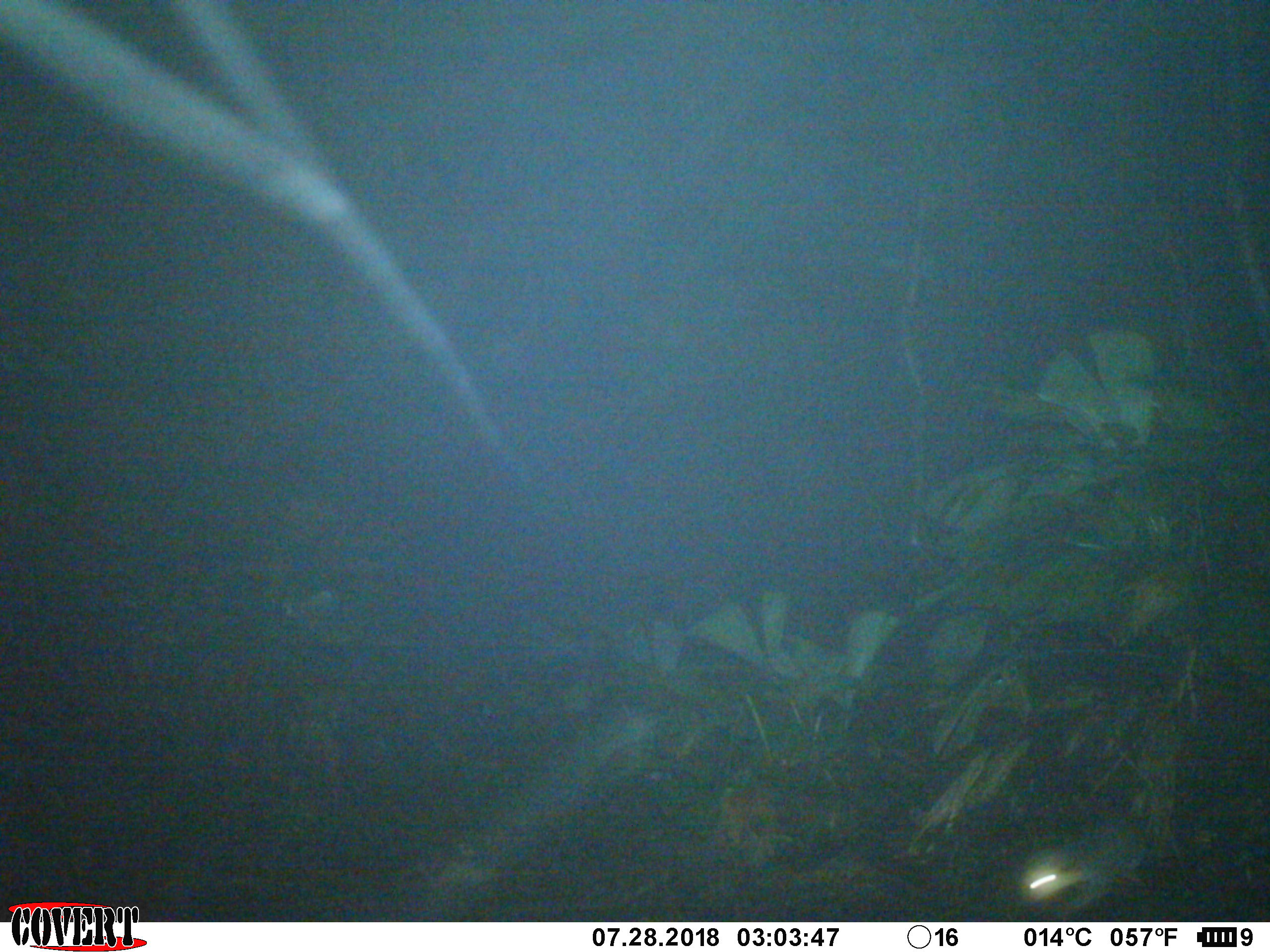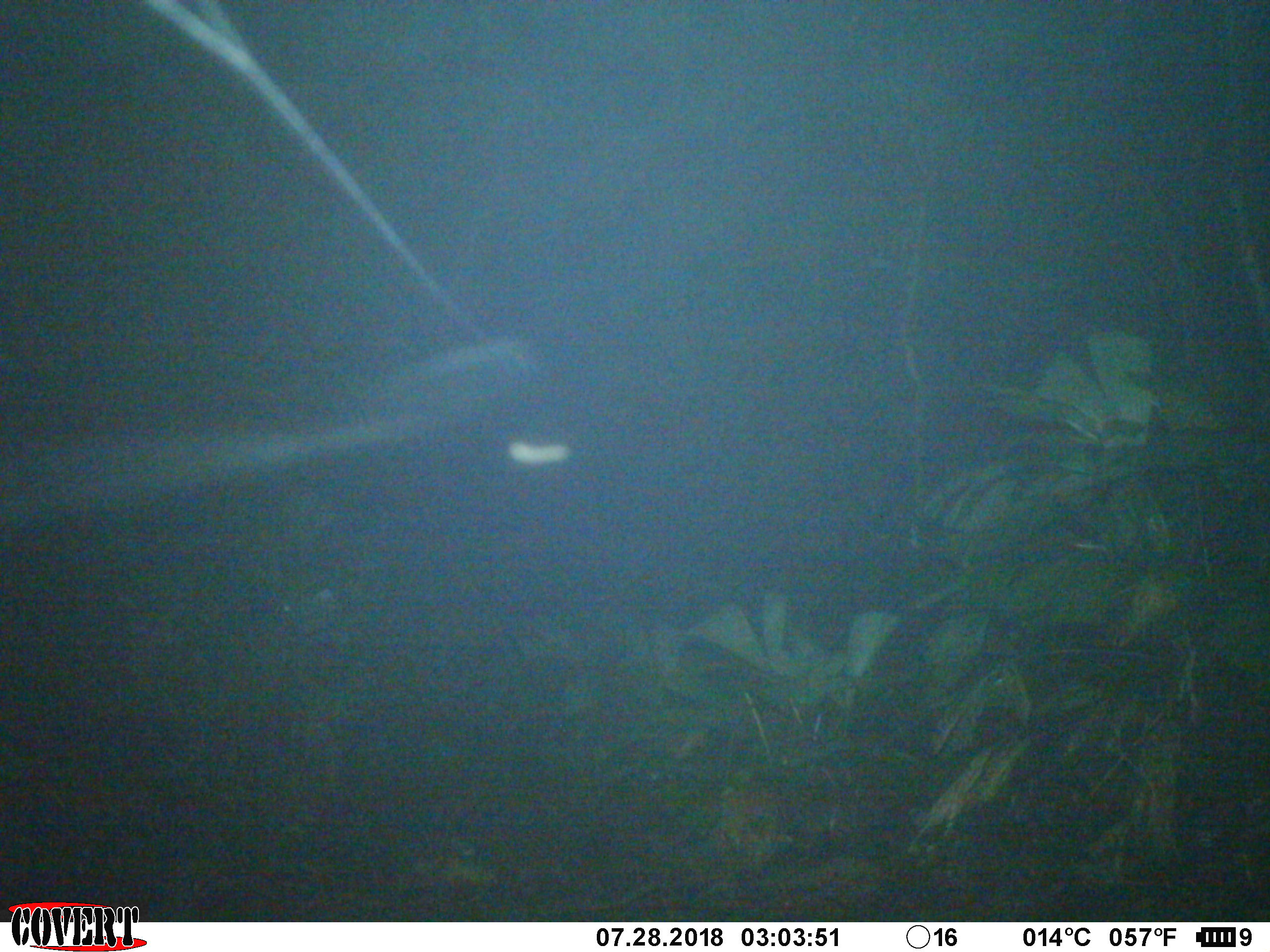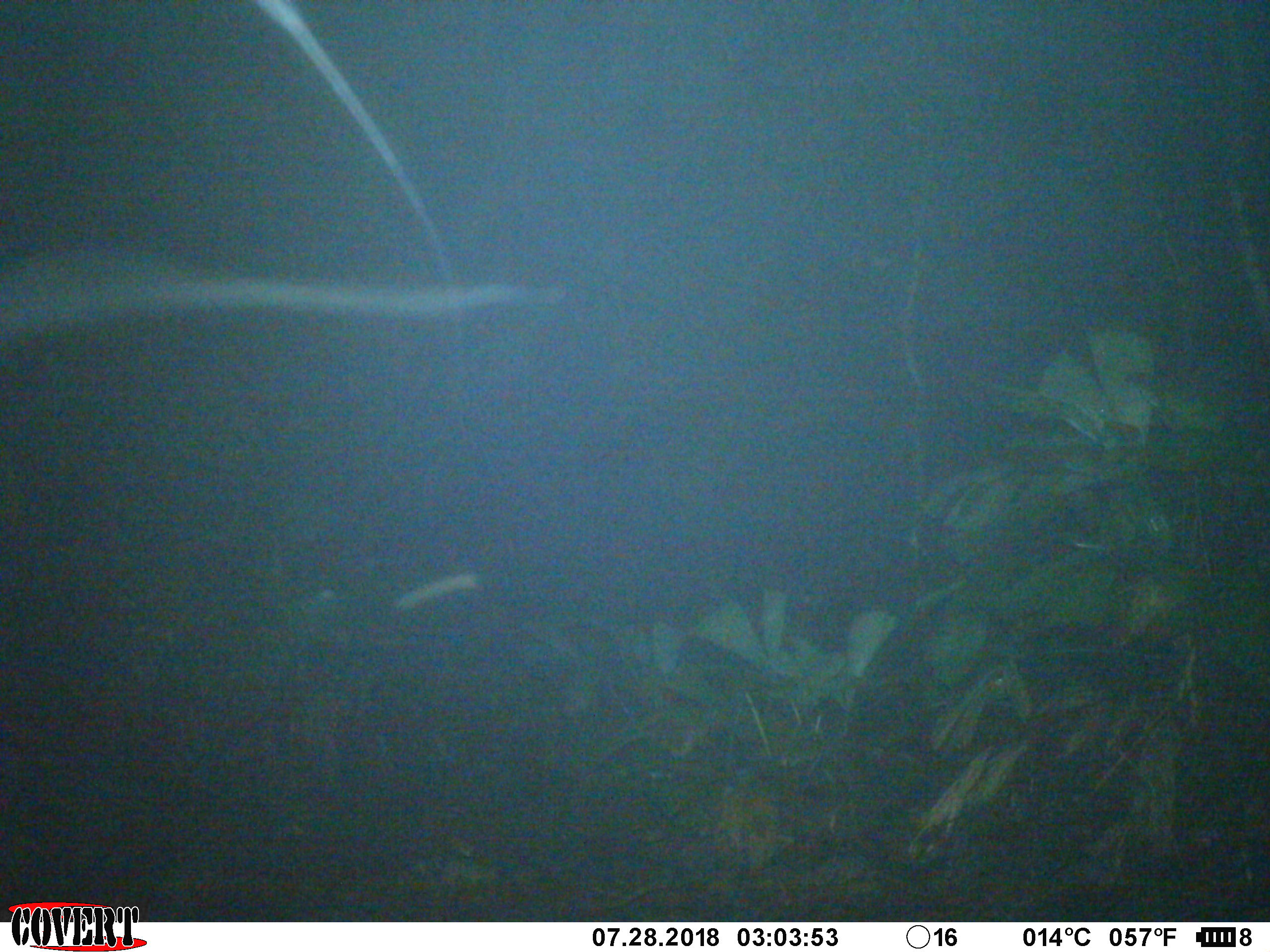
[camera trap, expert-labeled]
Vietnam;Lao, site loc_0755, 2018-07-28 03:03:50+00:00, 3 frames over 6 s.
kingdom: Animalia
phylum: Chordata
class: Mammalia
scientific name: Mammalia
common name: mammal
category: unidentified small mammal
Unidentified small mammal (mammal) (Mammalia). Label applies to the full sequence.